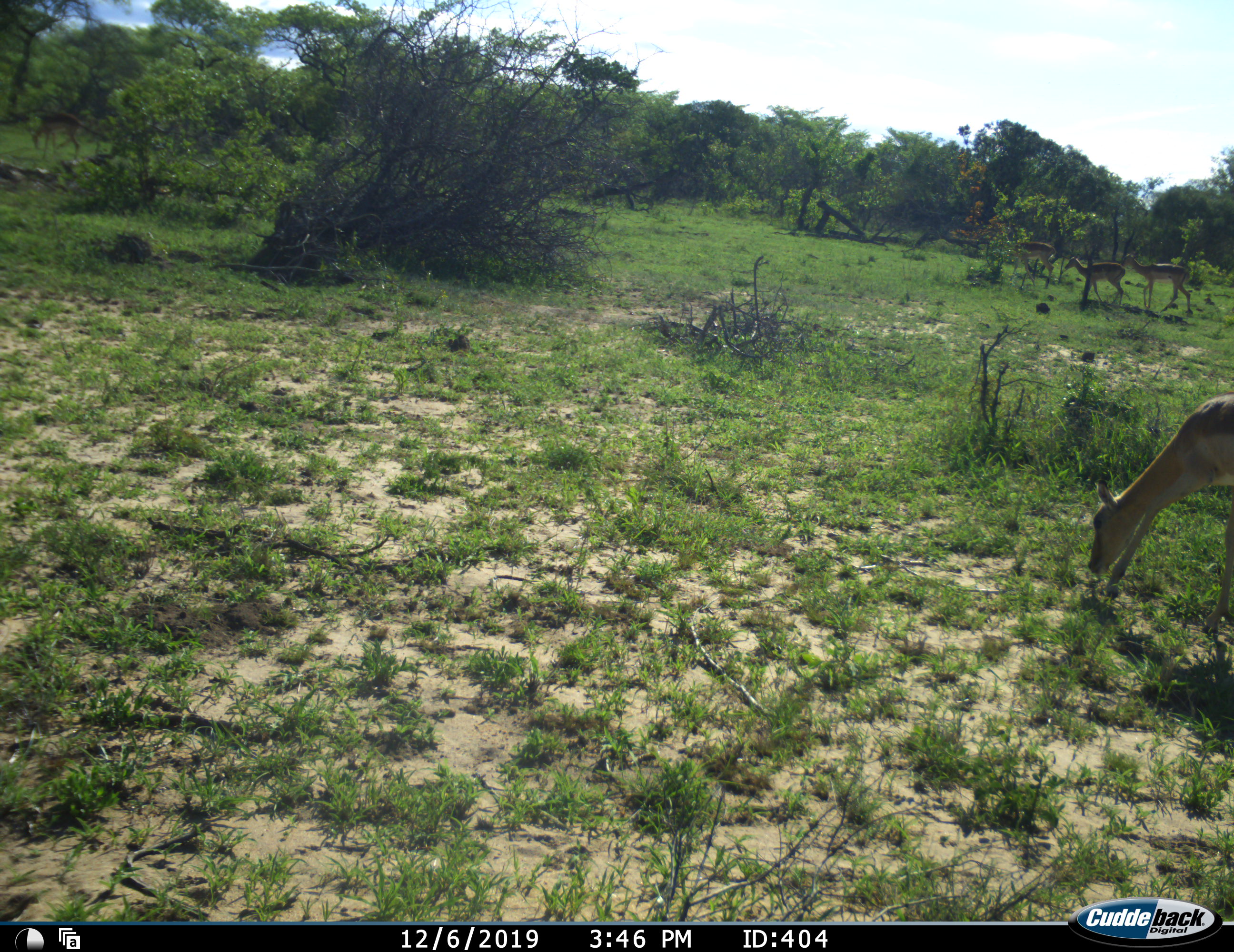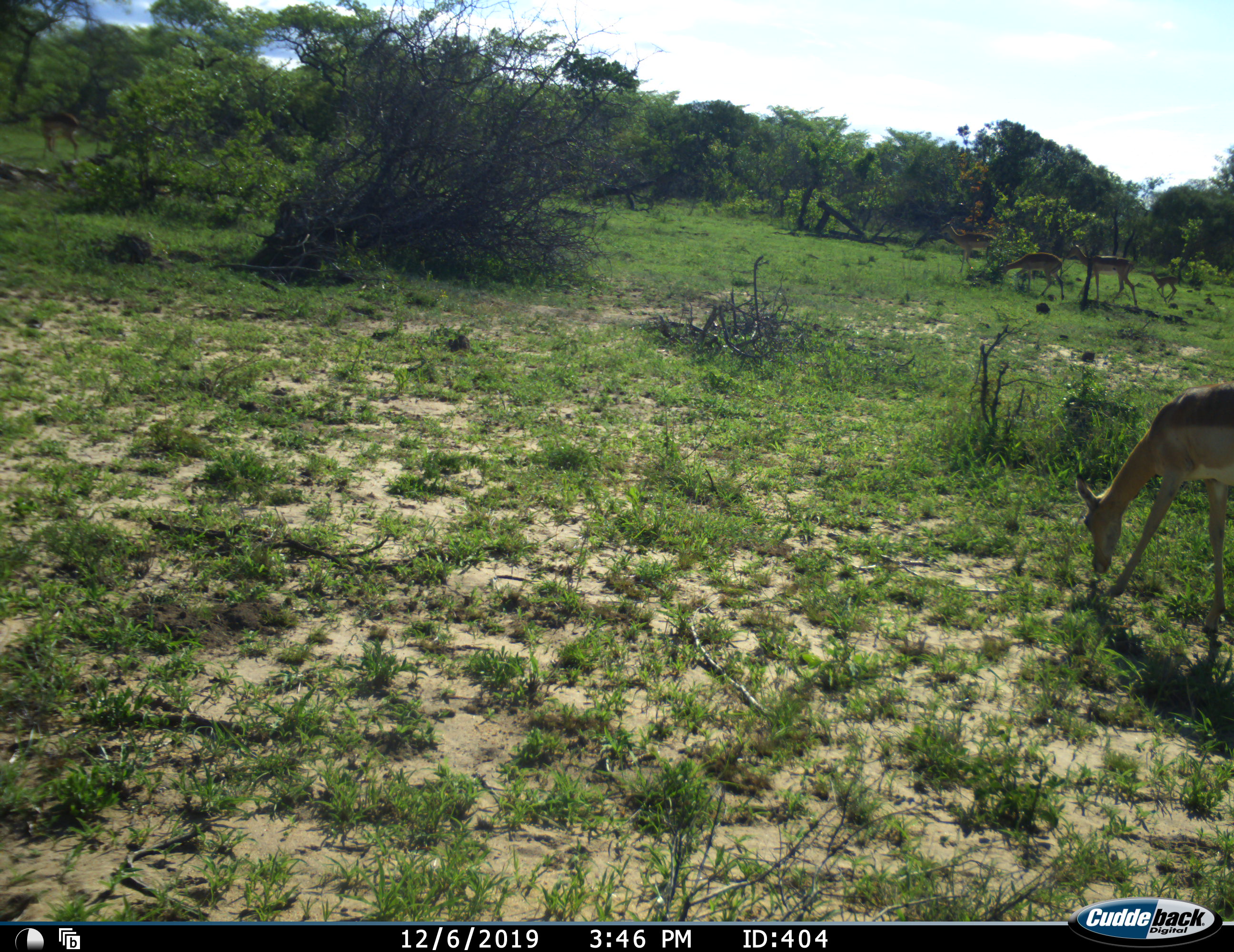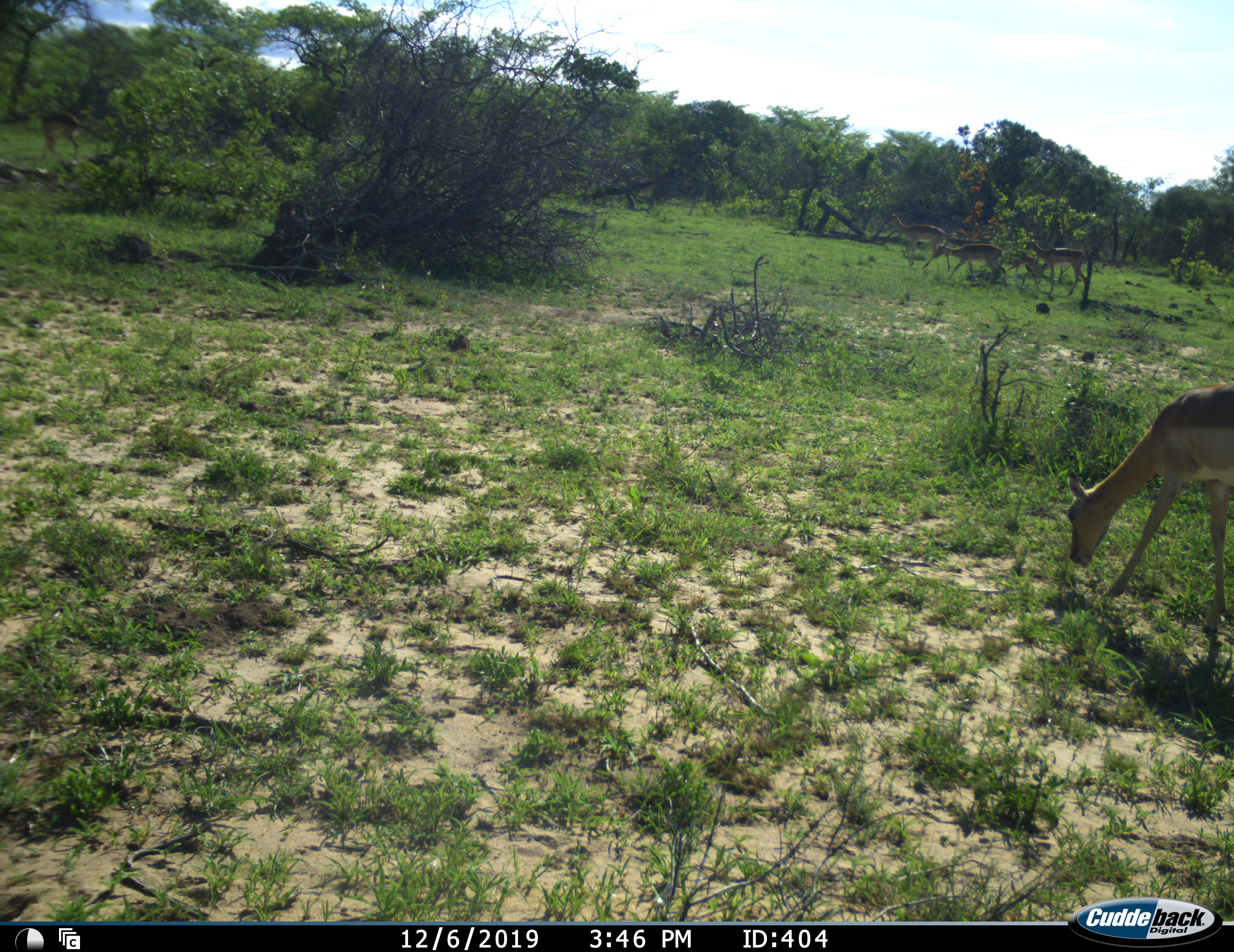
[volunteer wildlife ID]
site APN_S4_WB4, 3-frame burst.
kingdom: Animalia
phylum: Chordata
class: Mammalia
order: Artiodactyla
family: Bovidae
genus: Aepyceros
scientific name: Aepyceros melampus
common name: impala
Impala (Aepyceros melampus), count 5. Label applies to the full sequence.